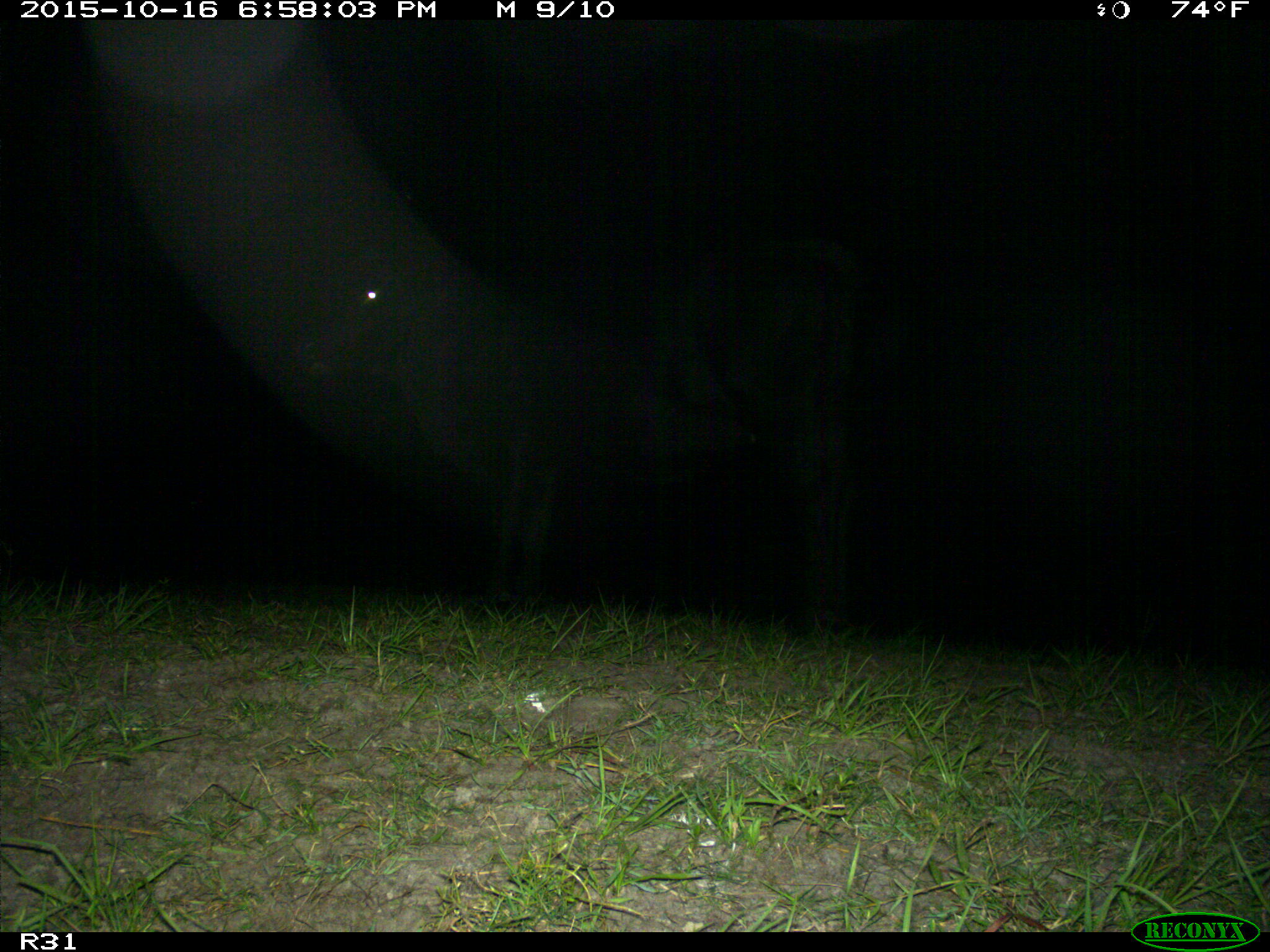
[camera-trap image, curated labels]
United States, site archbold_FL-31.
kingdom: Animalia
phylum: Chordata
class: Mammalia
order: Artiodactyla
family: Bovidae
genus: Bos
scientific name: Bos taurus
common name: domestic cow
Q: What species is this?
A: Bos taurus (domestic cow).